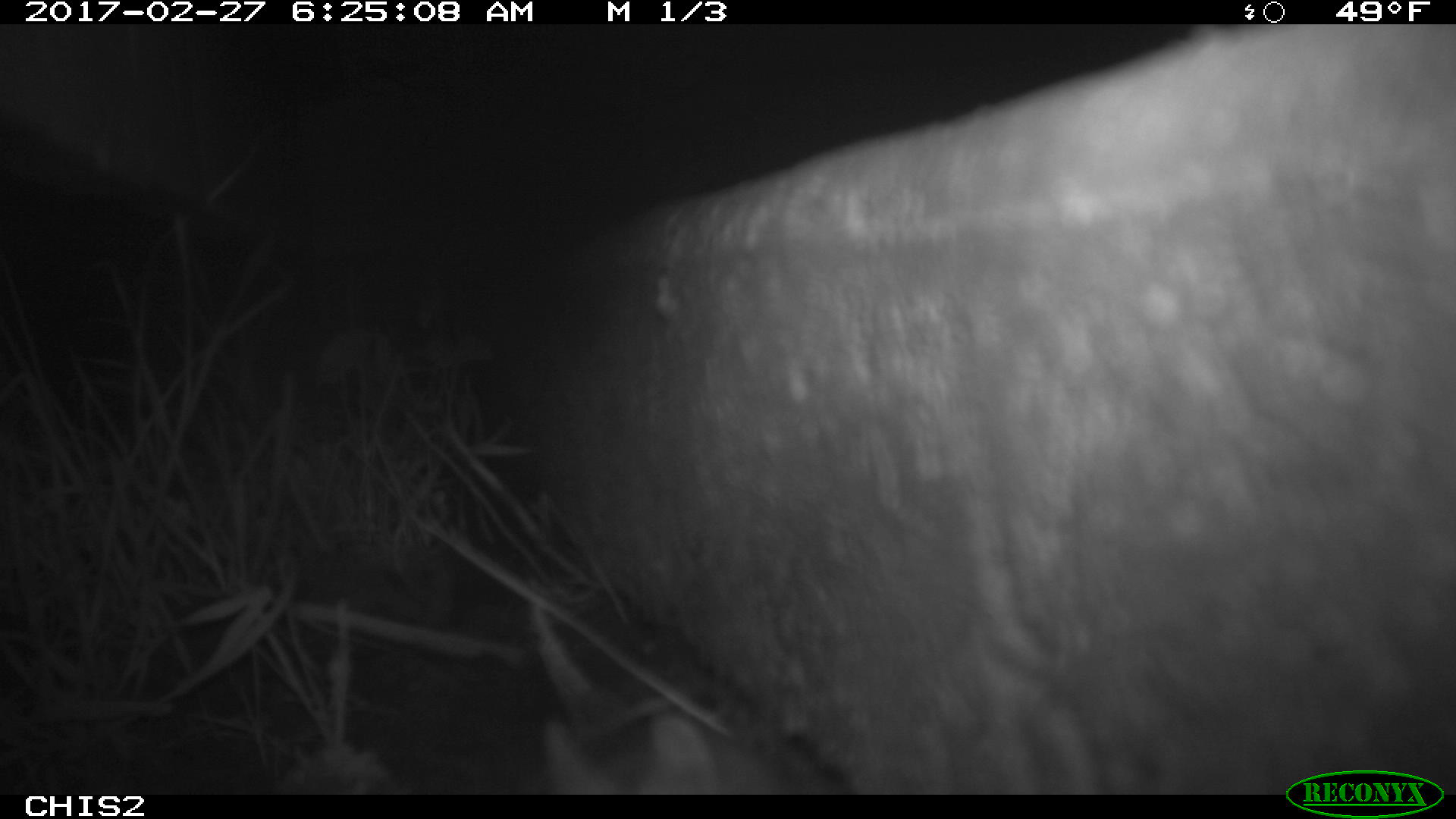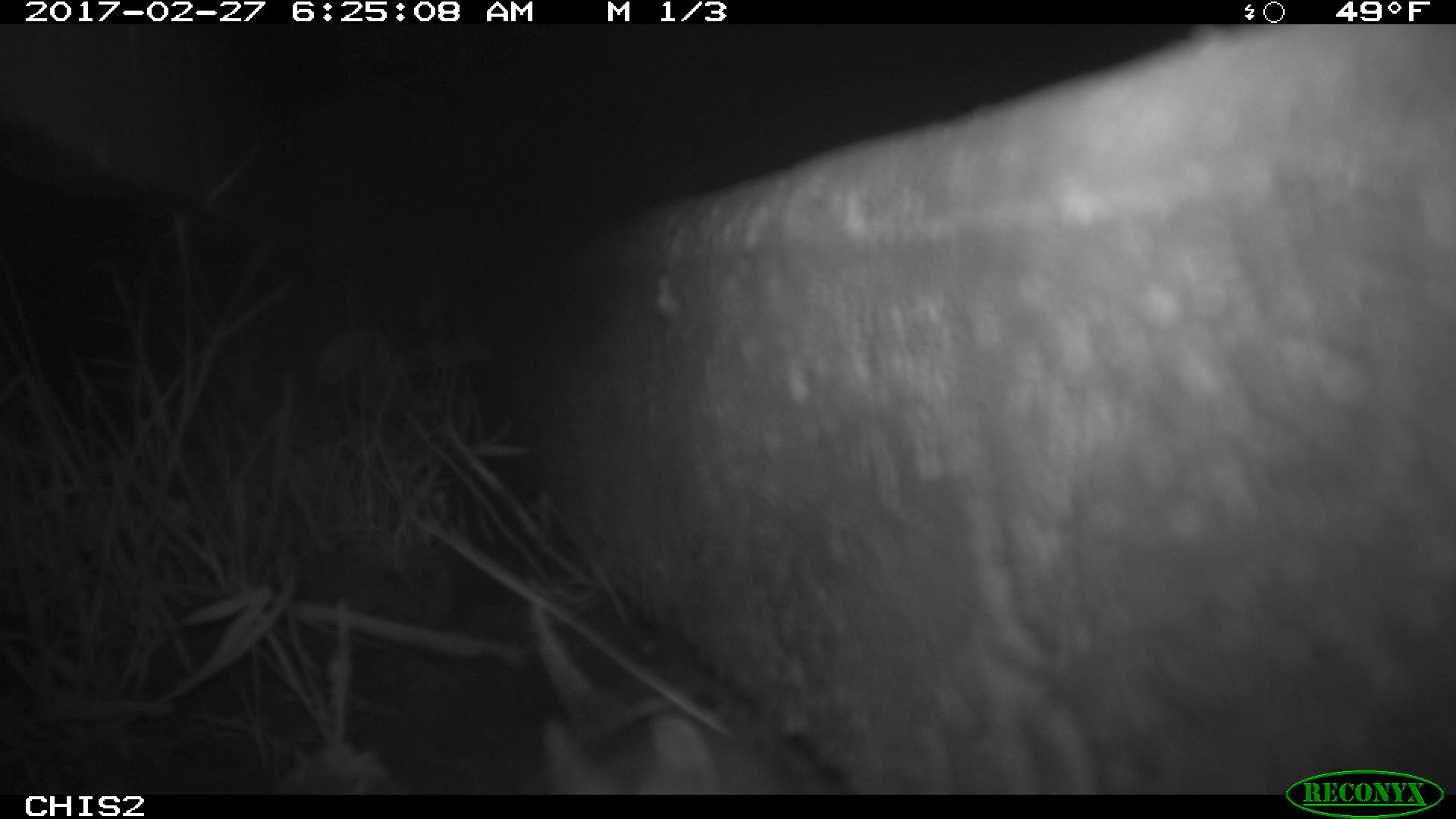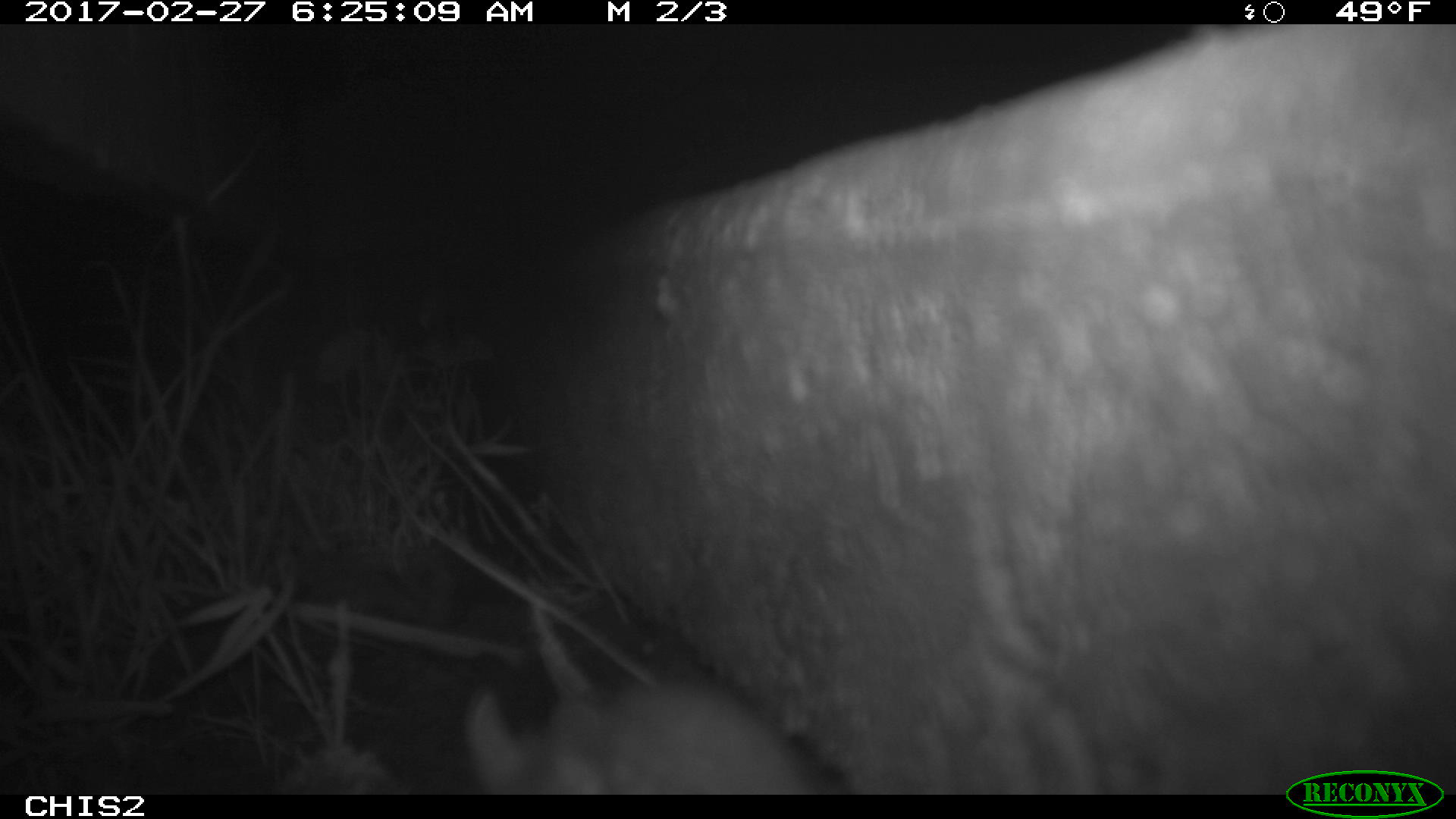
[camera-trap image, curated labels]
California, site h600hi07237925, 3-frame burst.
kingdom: Animalia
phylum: Chordata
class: Mammalia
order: Rodentia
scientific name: Rodentia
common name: rodent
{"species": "rodent (Rodentia)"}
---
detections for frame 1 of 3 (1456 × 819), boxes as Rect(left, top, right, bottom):
rodent: Rect(540, 716, 770, 790)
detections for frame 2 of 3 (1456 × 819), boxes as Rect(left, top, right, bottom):
rodent: Rect(541, 716, 789, 794)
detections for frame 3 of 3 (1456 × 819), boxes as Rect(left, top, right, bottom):
rodent: Rect(463, 656, 828, 790)